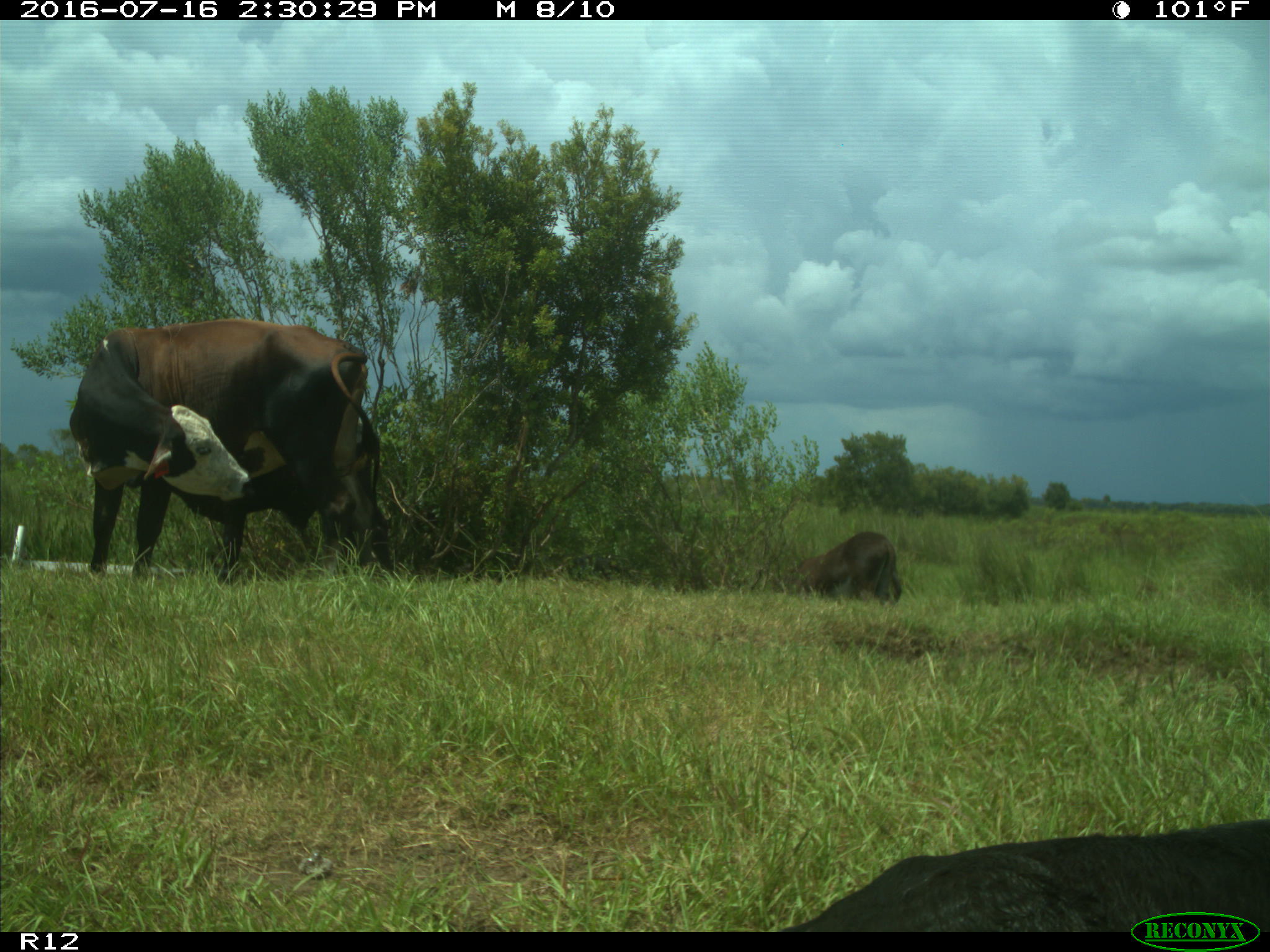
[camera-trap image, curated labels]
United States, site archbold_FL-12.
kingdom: Animalia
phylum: Chordata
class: Mammalia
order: Artiodactyla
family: Bovidae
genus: Bos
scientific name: Bos taurus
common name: domestic cow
Bos taurus (domestic cow).